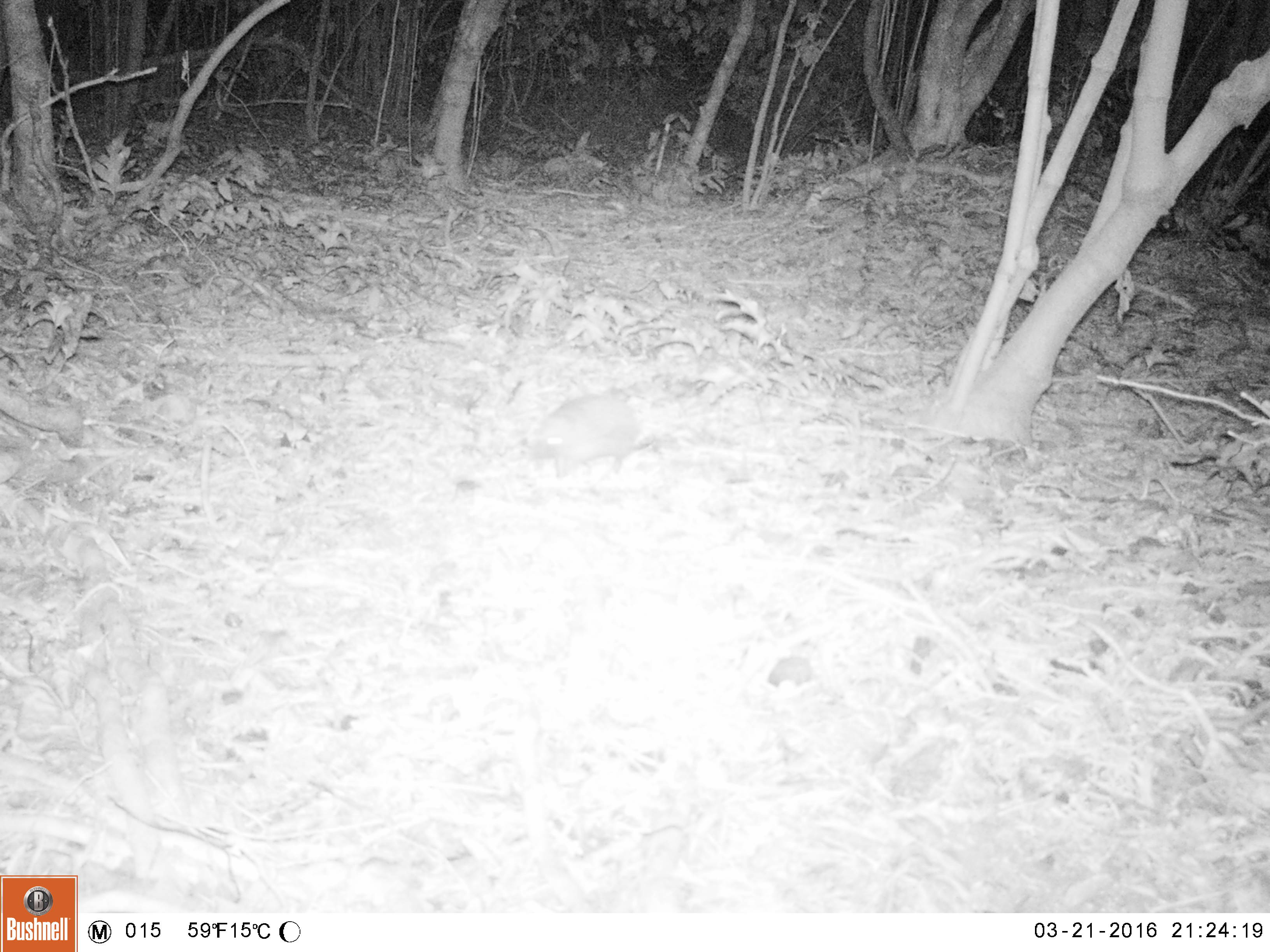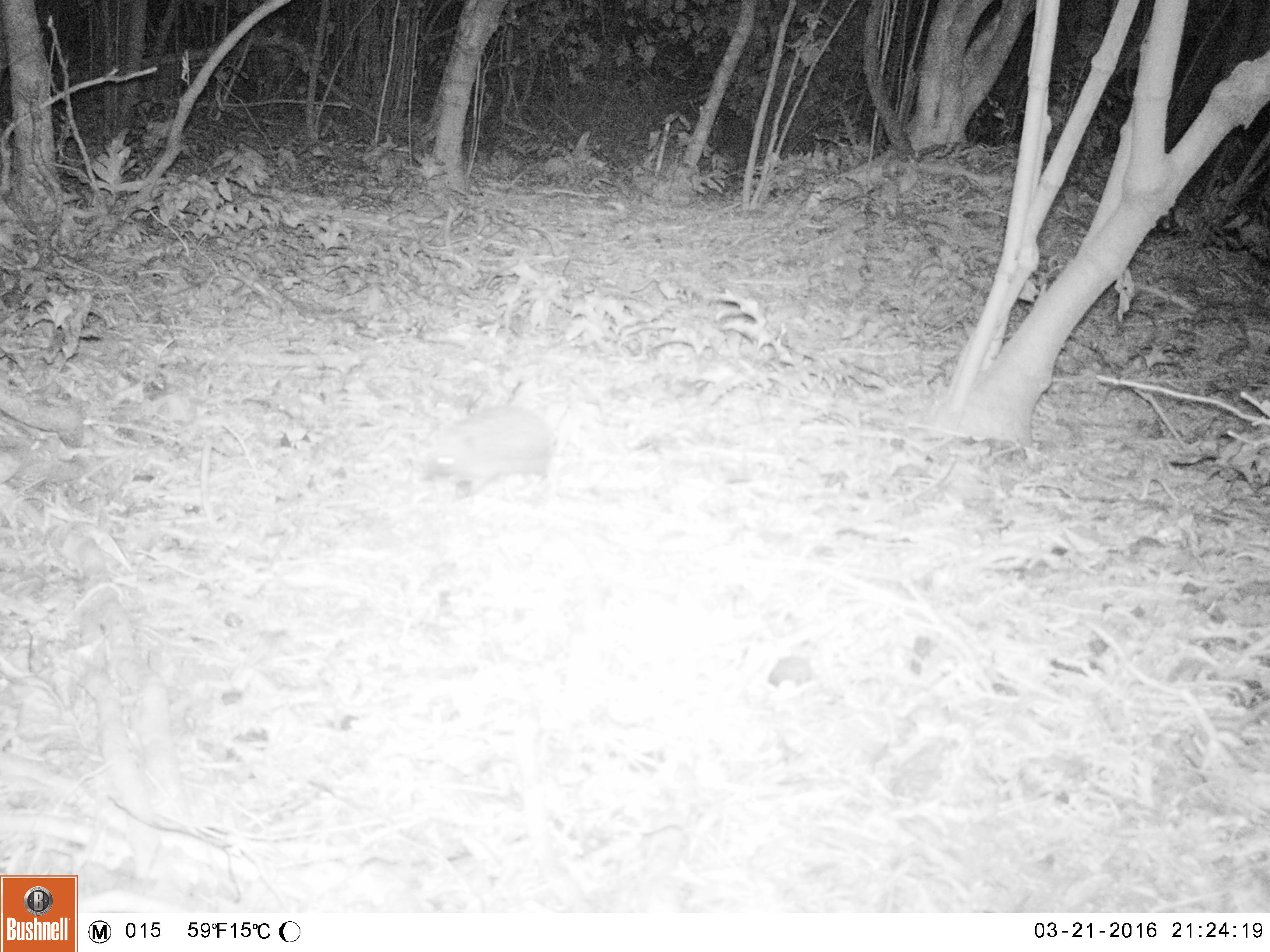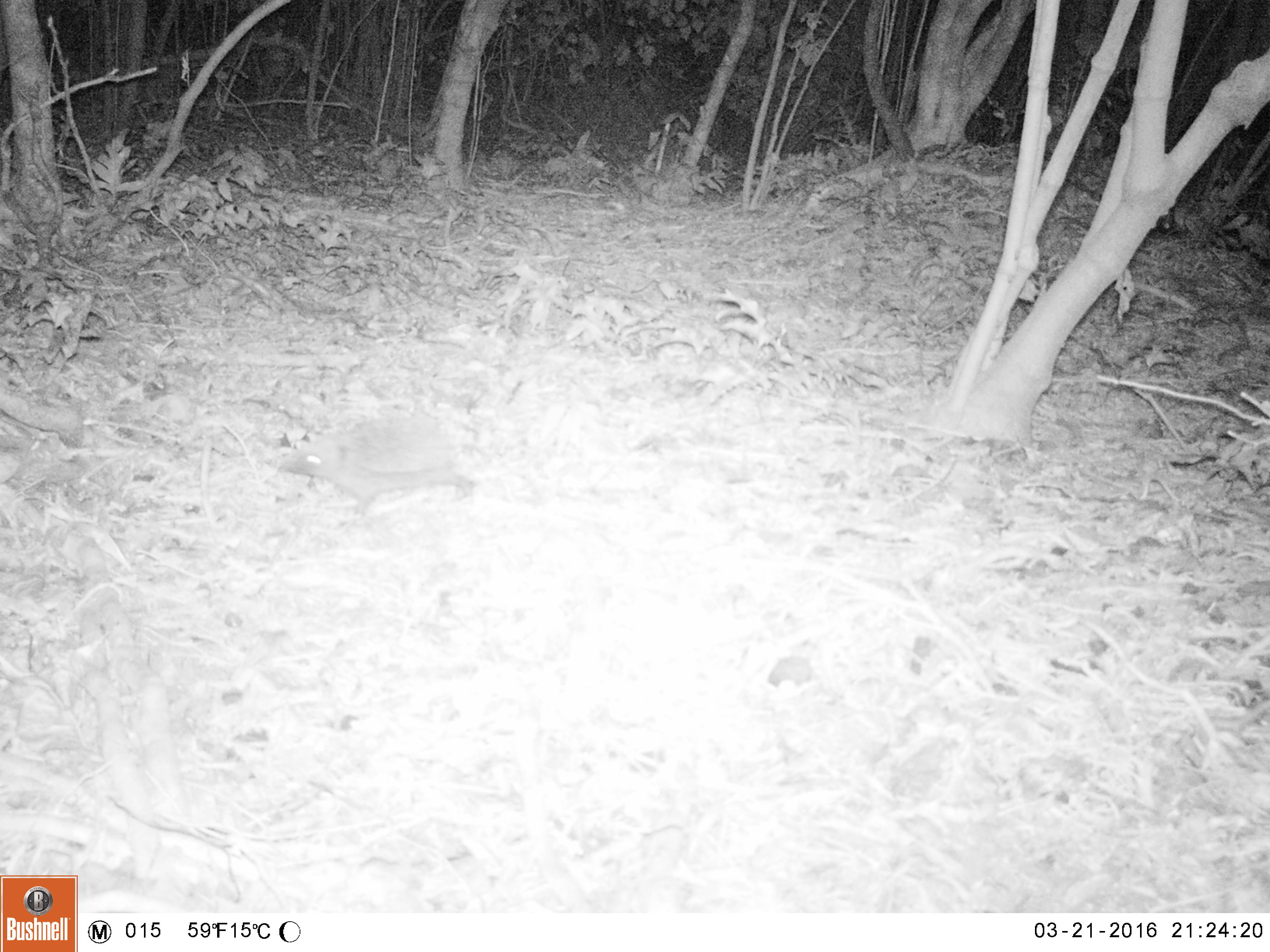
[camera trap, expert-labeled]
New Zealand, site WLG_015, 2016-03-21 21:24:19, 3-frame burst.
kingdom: Animalia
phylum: Chordata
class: Mammalia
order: Eulipotyphla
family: Erinaceidae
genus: Erinaceus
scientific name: Erinaceus europaeus europaeus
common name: european hedgehog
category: hedgehog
Hedgehog (european hedgehog) (Erinaceus europaeus europaeus).